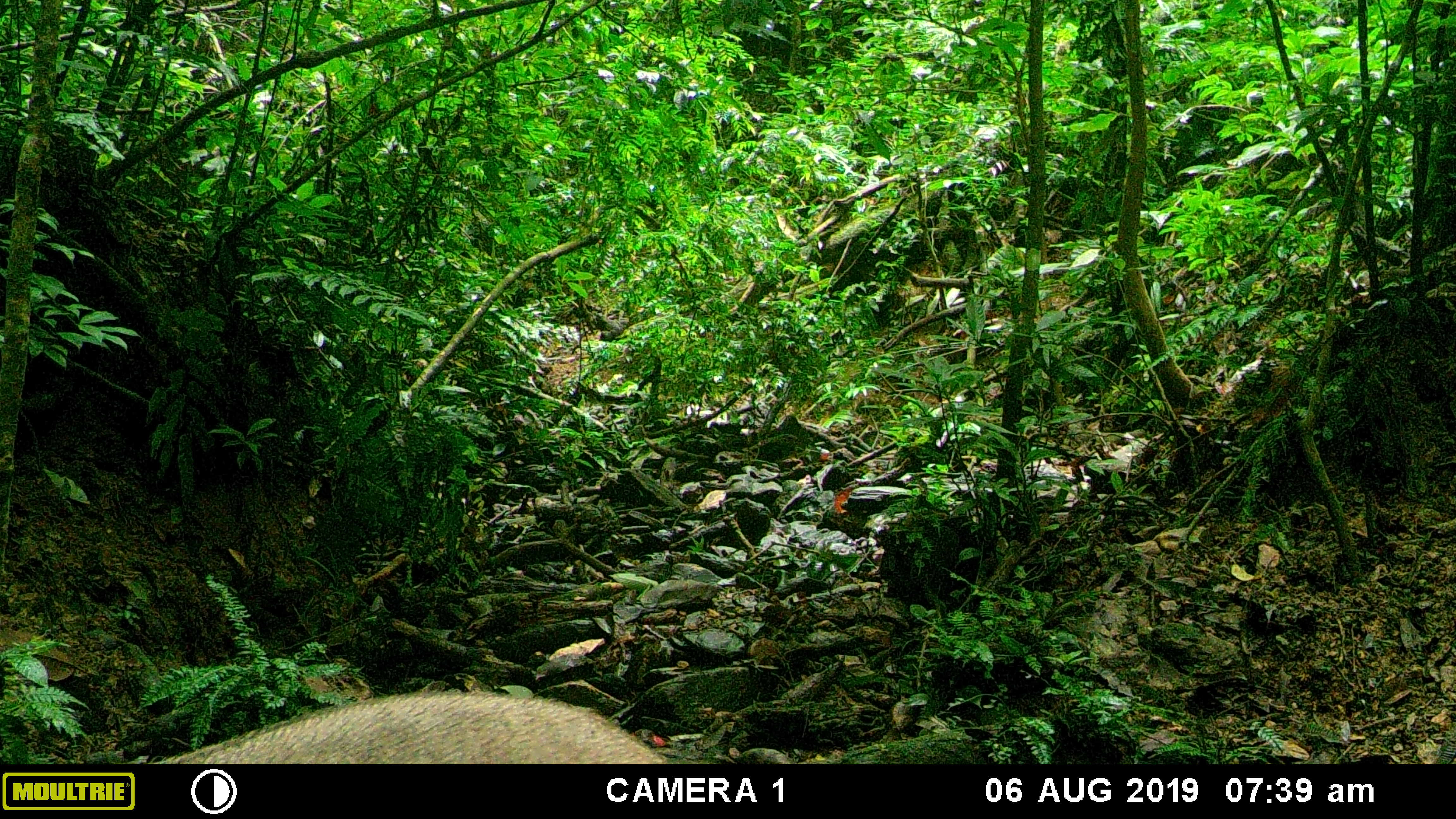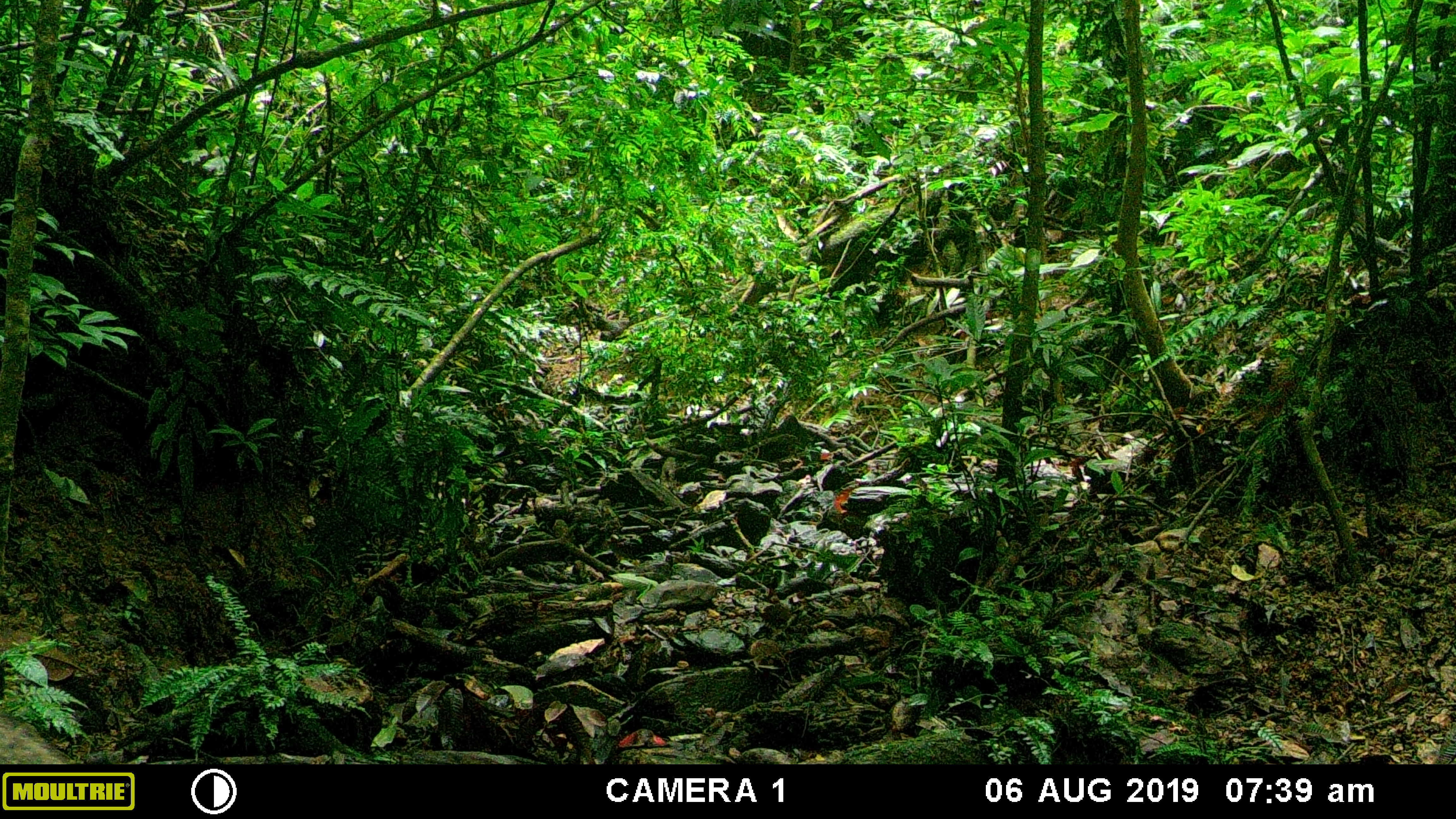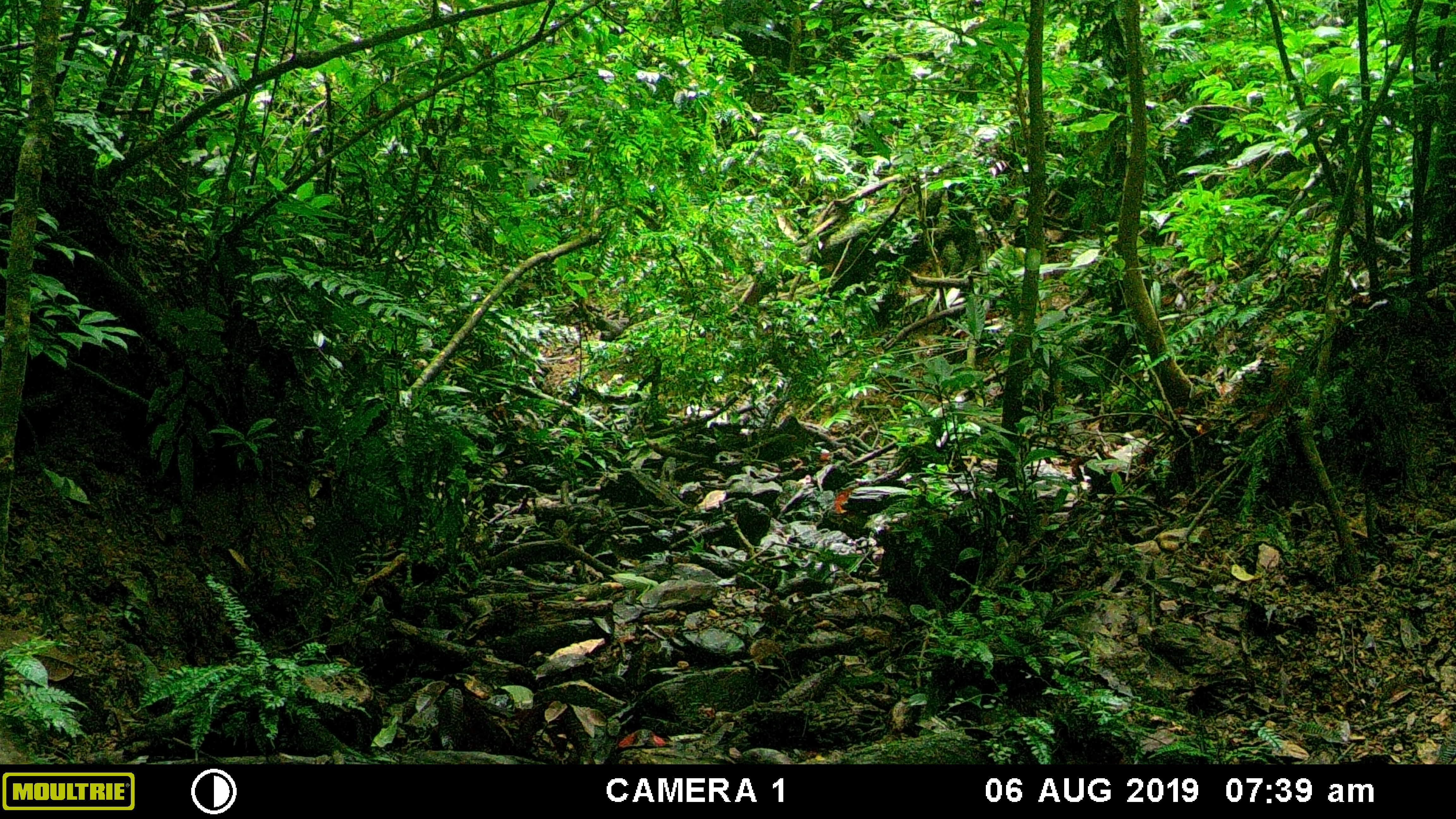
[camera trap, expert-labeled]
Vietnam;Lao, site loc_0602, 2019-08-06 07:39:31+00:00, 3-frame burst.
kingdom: Animalia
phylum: Chordata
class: Mammalia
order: Artiodactyla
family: Suidae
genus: Sus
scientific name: Sus scrofa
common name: eurasian wild pig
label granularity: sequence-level